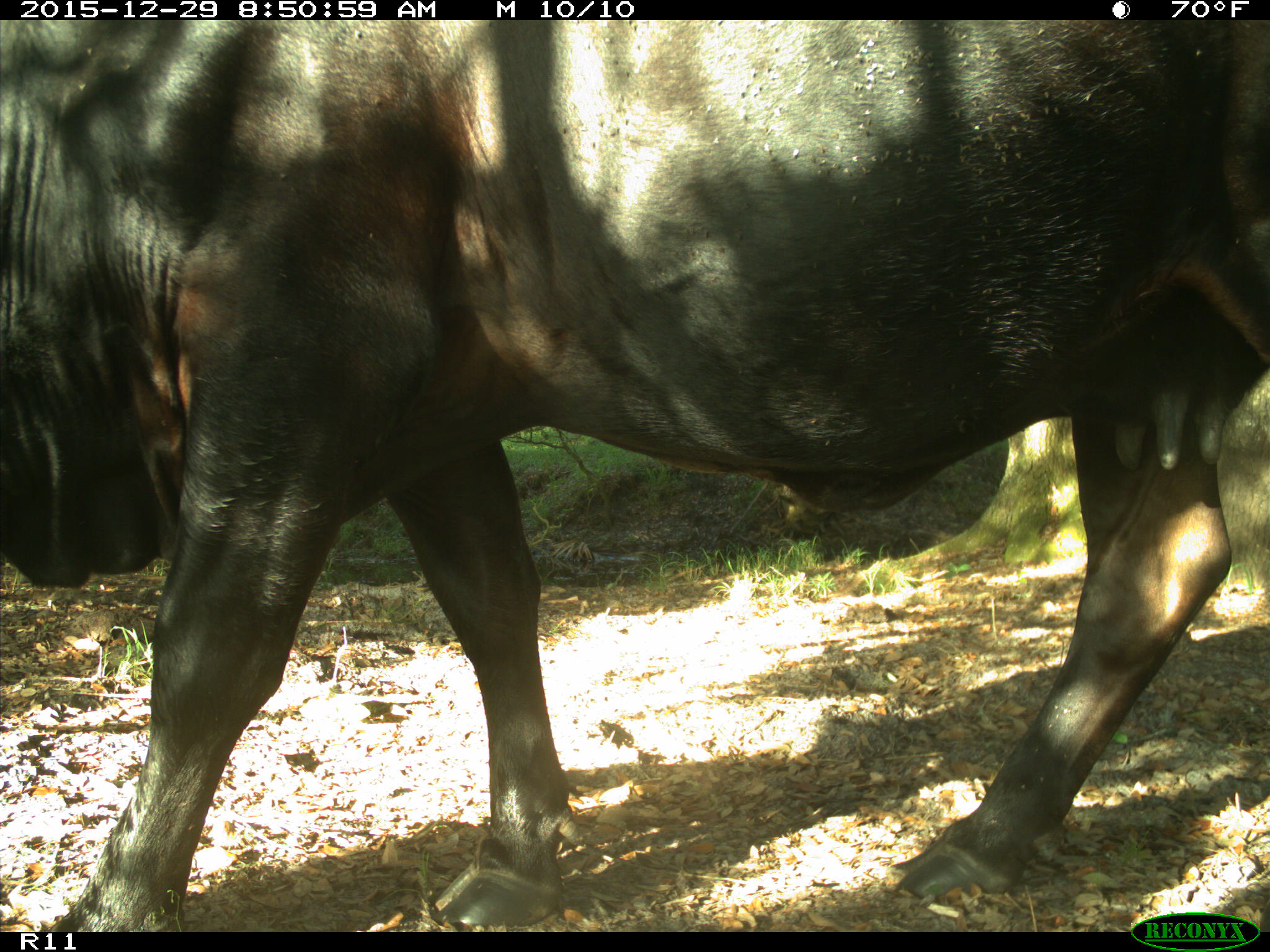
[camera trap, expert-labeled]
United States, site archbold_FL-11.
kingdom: Animalia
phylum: Chordata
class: Mammalia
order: Artiodactyla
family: Bovidae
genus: Bos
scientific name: Bos taurus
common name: domestic cow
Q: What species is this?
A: Bos taurus (domestic cow).